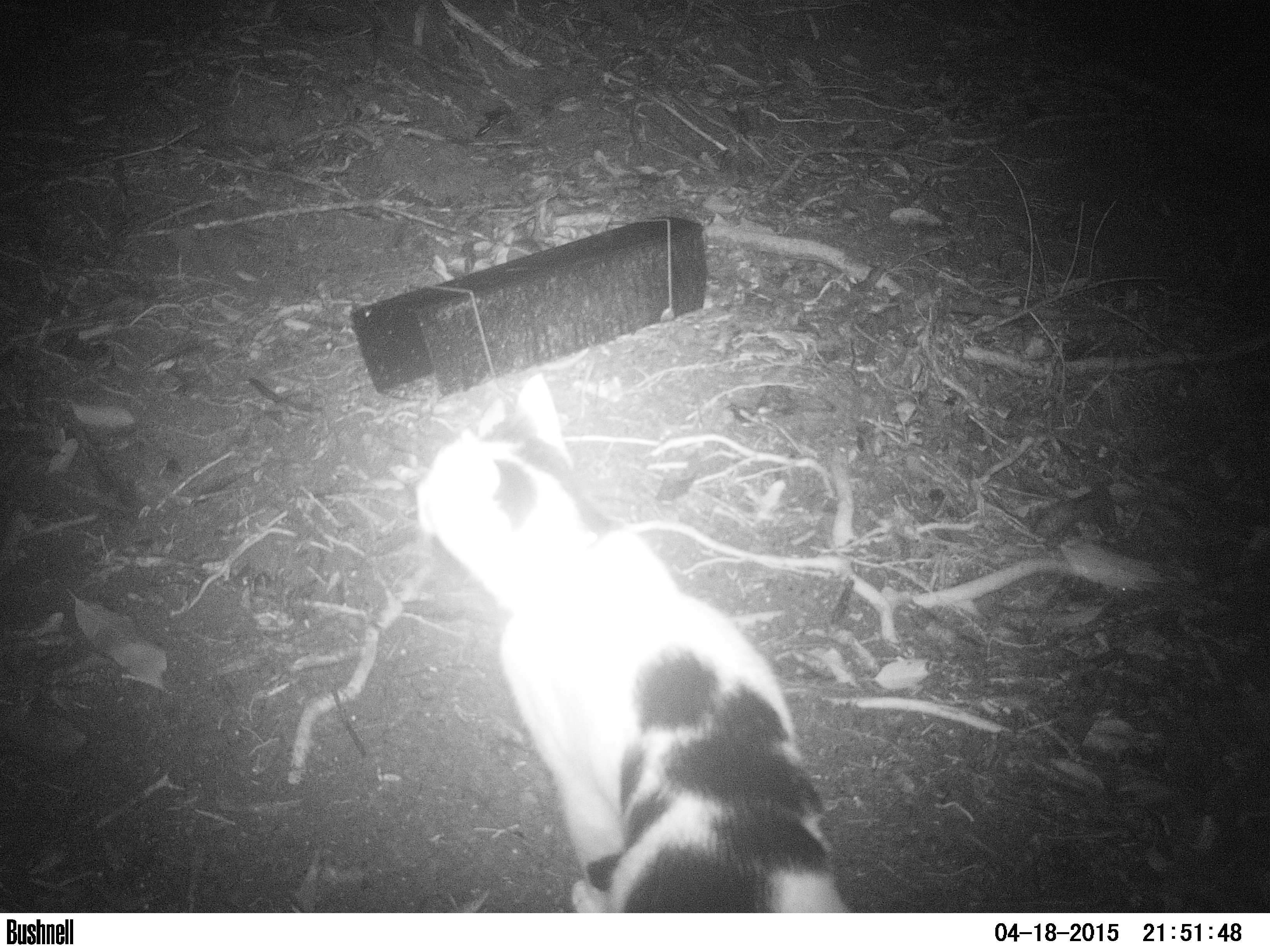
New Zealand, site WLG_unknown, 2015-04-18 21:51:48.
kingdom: Animalia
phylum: Chordata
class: Mammalia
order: Carnivora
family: Felidae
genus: Felis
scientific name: Felis catus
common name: domestic cat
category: cat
Cat (domestic cat) (Felis catus).